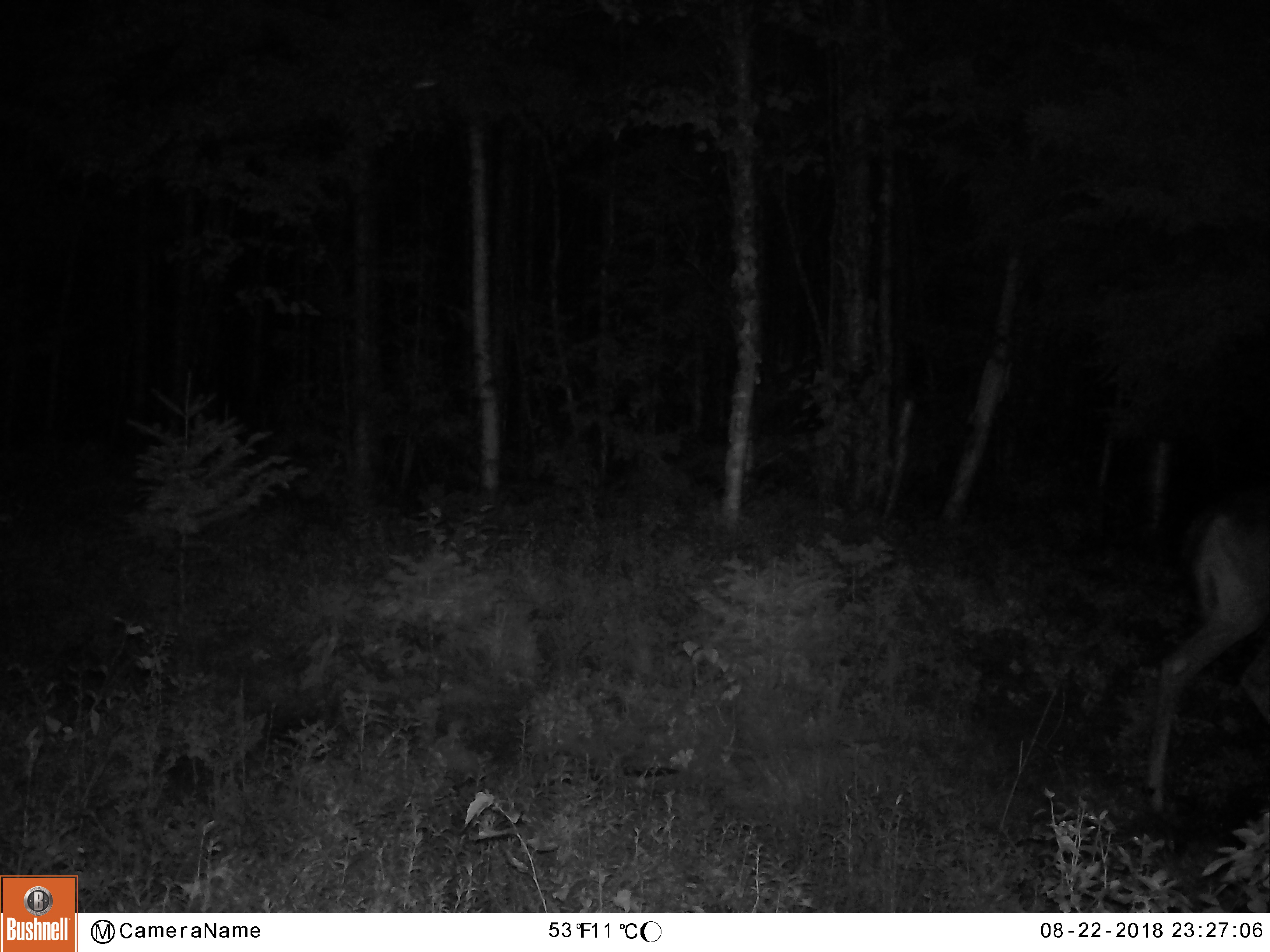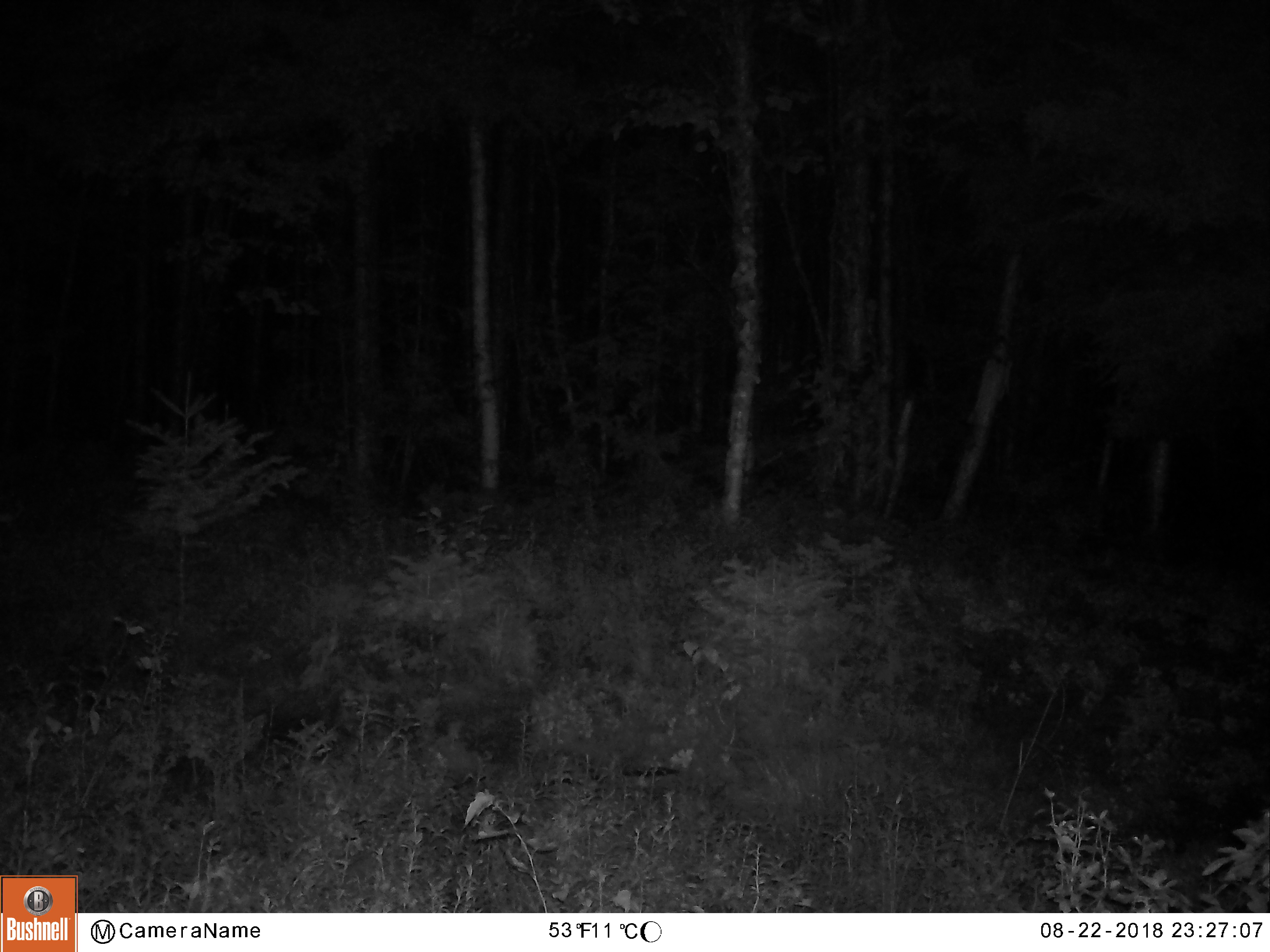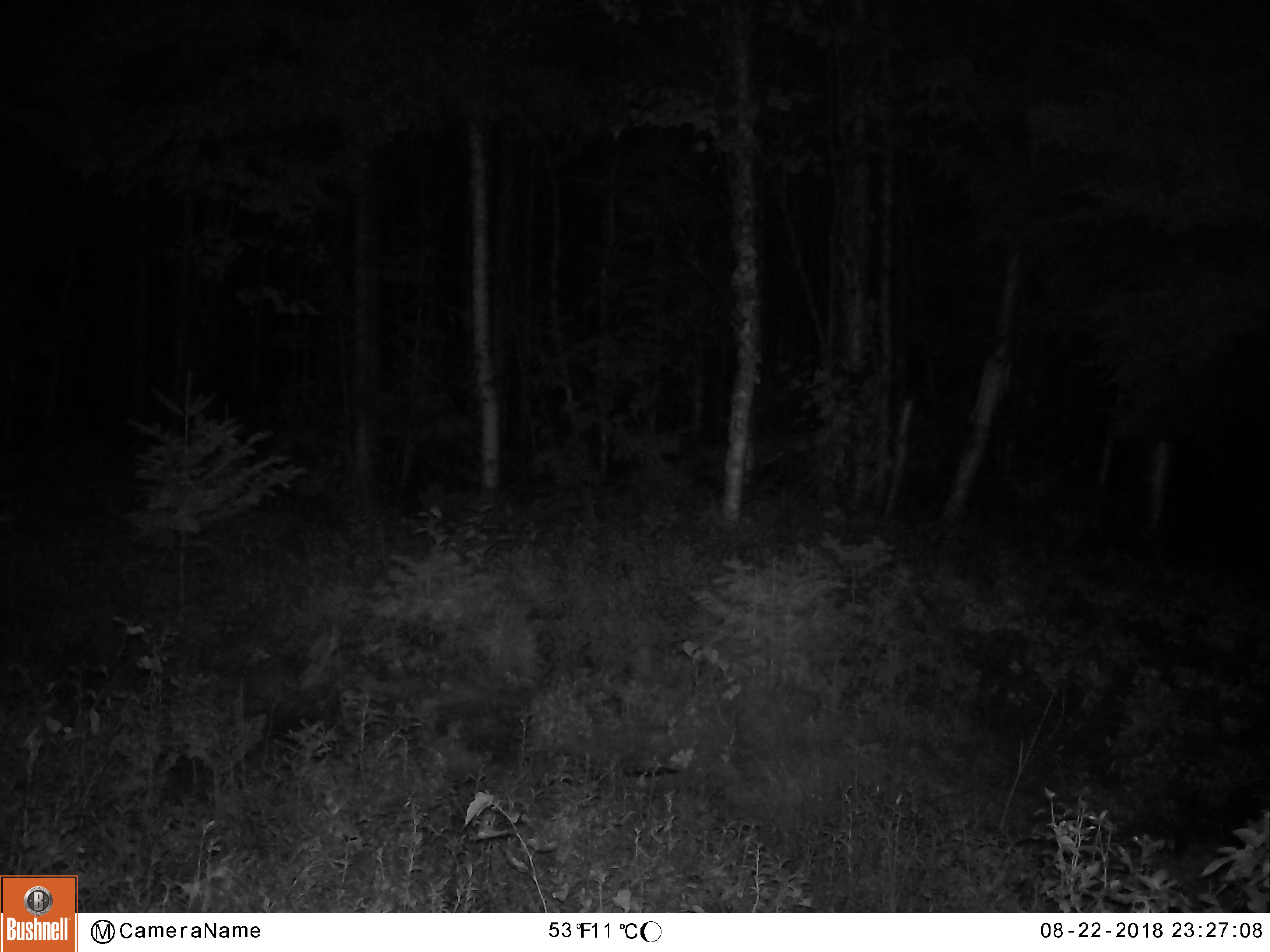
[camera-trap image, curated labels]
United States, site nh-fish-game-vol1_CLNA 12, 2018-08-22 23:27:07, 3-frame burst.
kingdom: Animalia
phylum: Chordata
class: Mammalia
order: Artiodactyla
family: Cervidae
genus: Odocoileus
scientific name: Odocoileus virginianus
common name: white-tailed deer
White-tailed deer (Odocoileus virginianus).